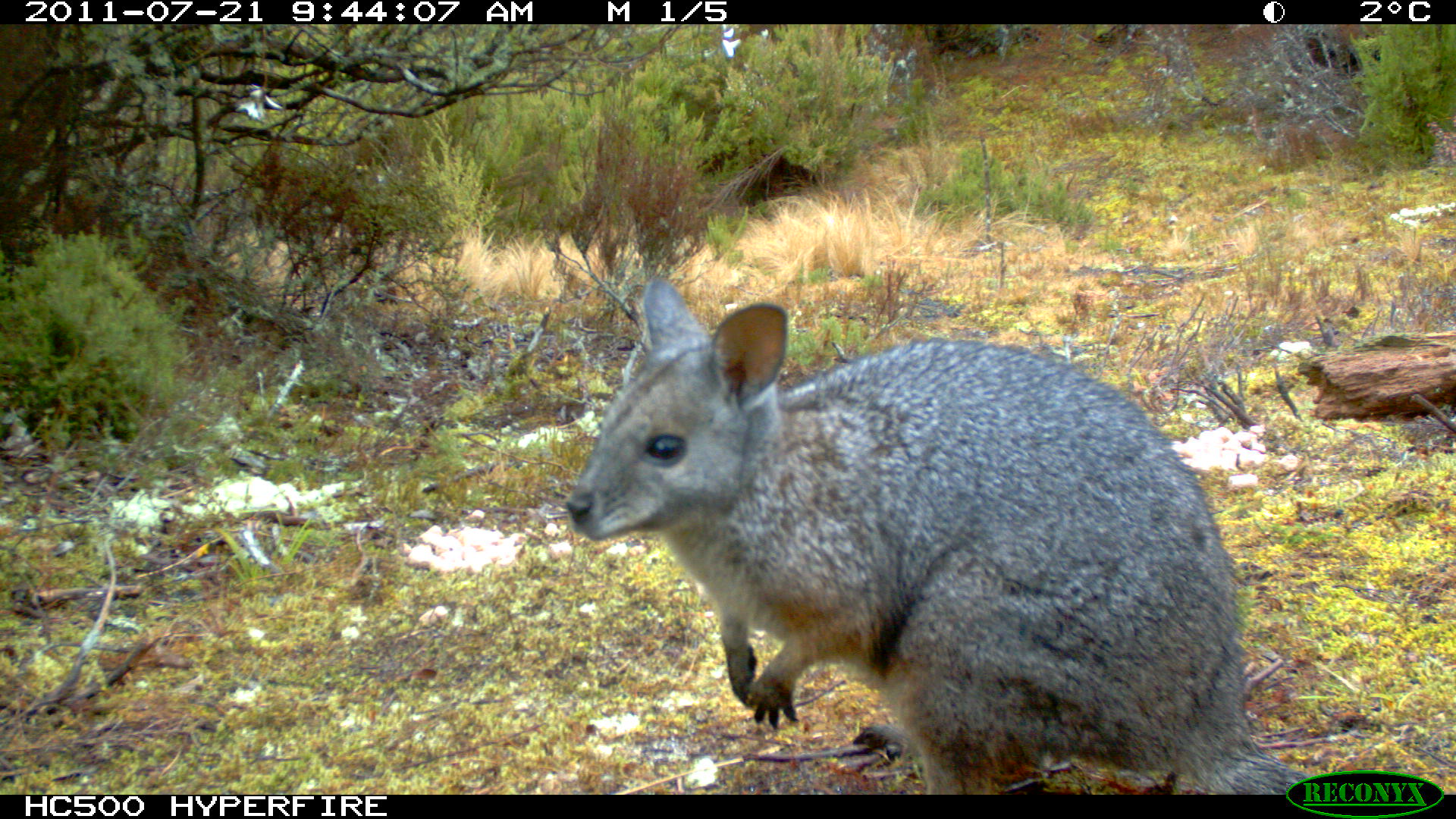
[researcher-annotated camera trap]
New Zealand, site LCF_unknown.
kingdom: Animalia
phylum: Chordata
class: Mammalia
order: Diprotodontia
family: Macropodidae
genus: Notamacropus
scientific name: Notamacropus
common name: wallaby